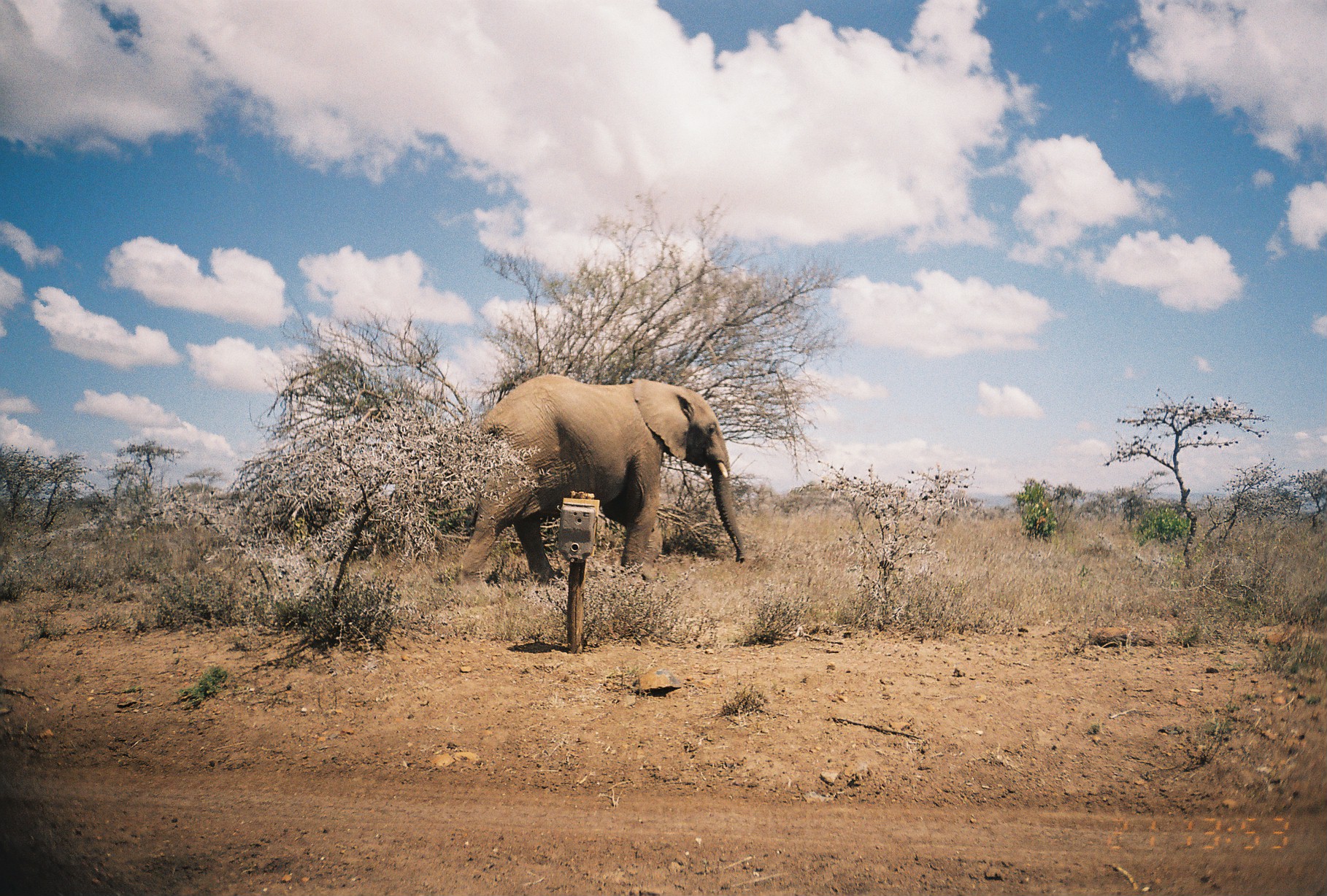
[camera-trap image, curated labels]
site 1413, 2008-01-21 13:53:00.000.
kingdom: Animalia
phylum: Chordata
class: Mammalia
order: Proboscidea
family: Elephantidae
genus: Loxodonta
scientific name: Loxodonta africana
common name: african bush elephant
Loxodonta africana (african bush elephant), count 1.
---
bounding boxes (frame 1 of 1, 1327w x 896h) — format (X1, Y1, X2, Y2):
loxodonta africana: (455, 373, 746, 608)